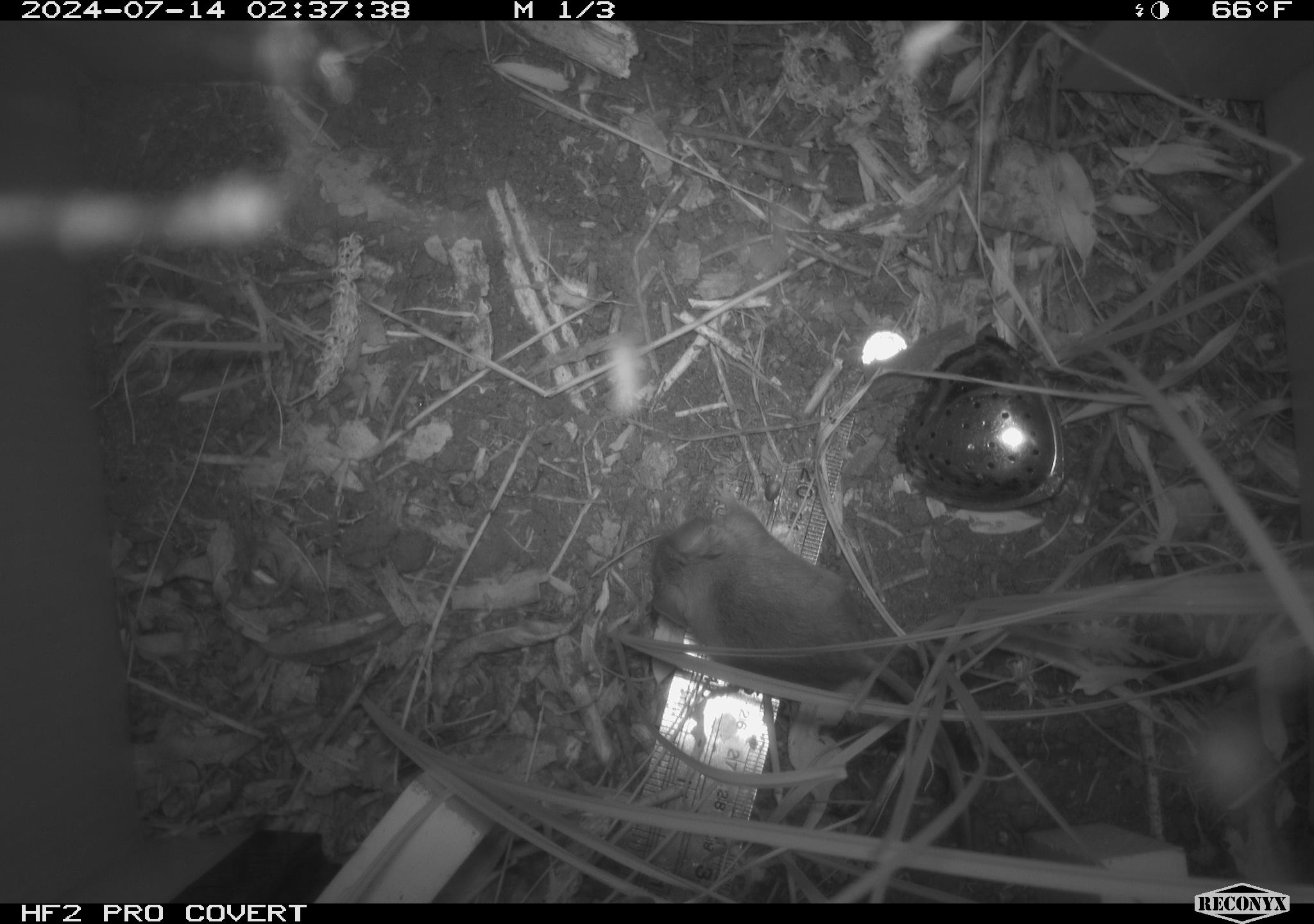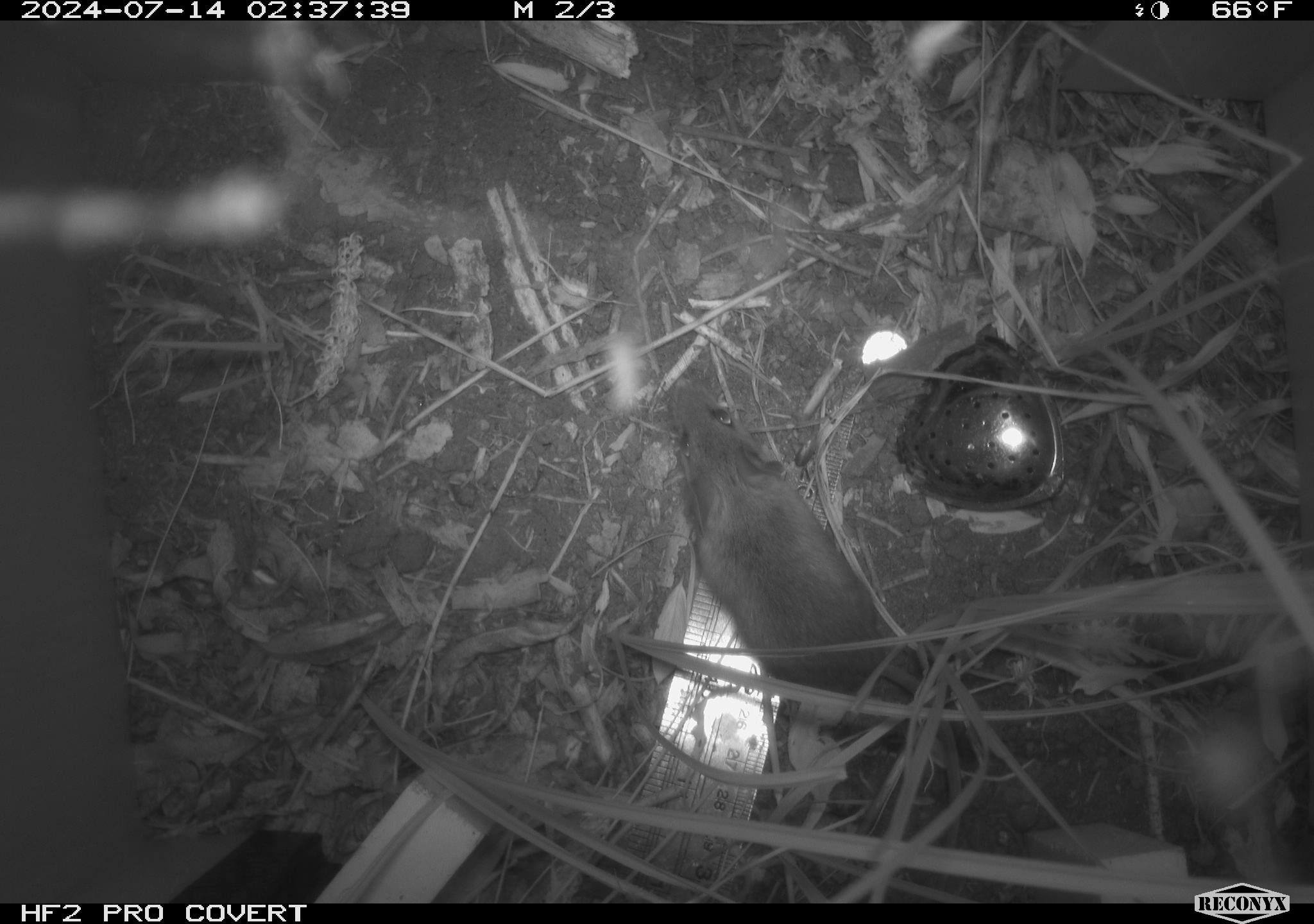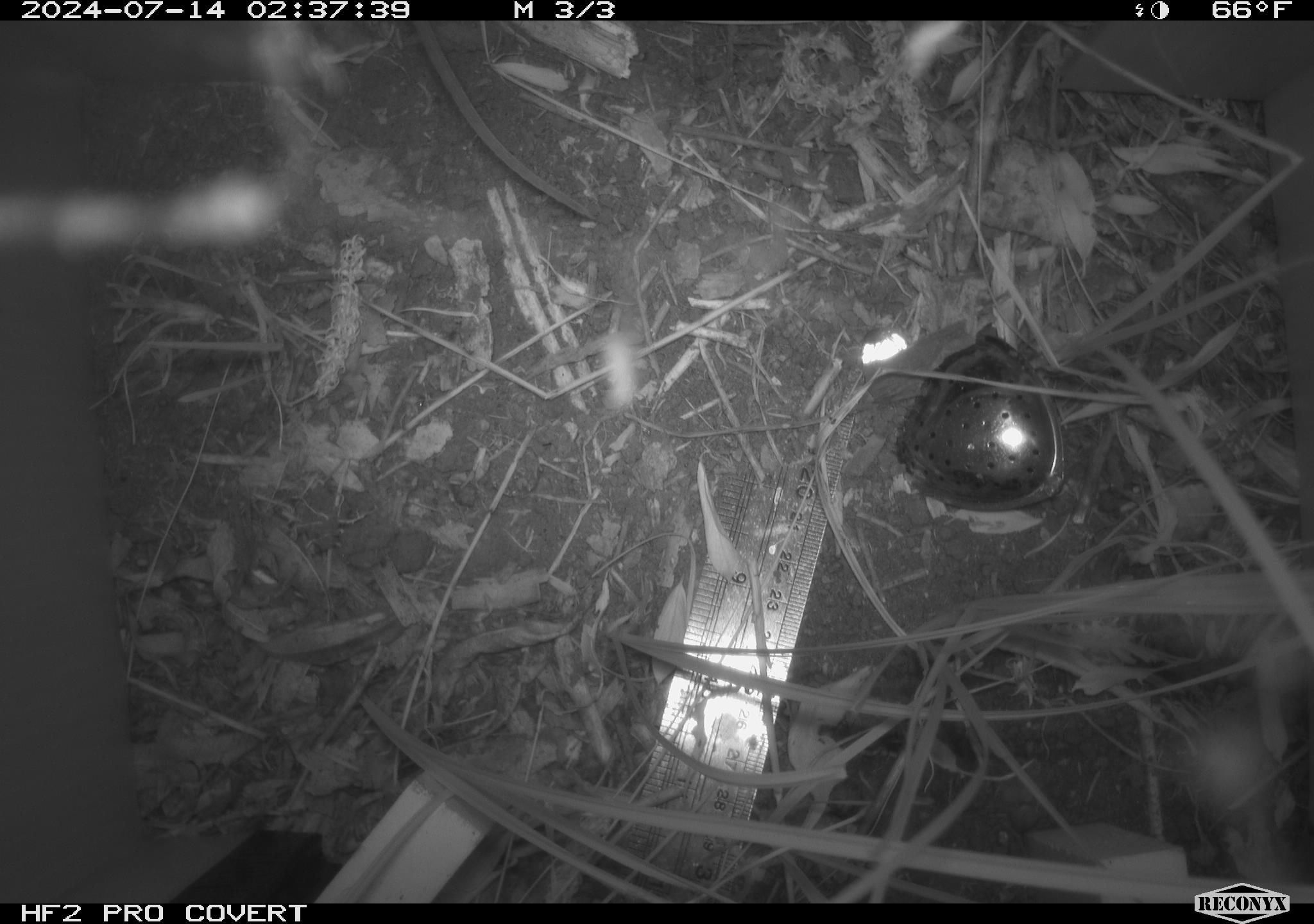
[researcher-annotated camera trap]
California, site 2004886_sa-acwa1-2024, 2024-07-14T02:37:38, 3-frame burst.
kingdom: Animalia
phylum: Chordata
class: Mammalia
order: Rodentia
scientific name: Rodentia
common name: mouse species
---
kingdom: Animalia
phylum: Chordata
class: Mammalia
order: Rodentia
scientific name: Rodentia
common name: rodent